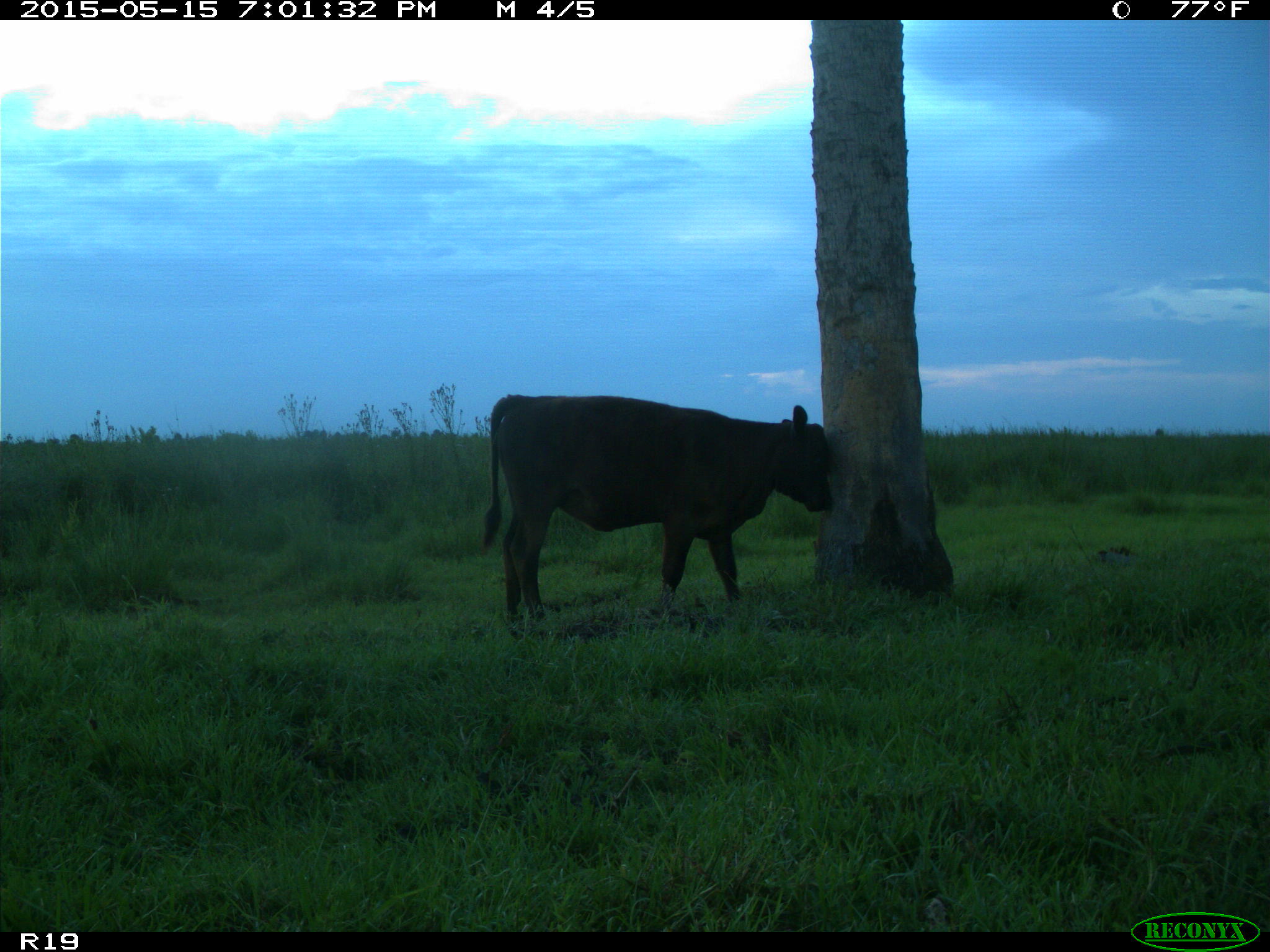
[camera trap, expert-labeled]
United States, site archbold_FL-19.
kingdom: Animalia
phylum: Chordata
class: Mammalia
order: Artiodactyla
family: Bovidae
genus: Bos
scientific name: Bos taurus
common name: domestic cow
Bos taurus (domestic cow).